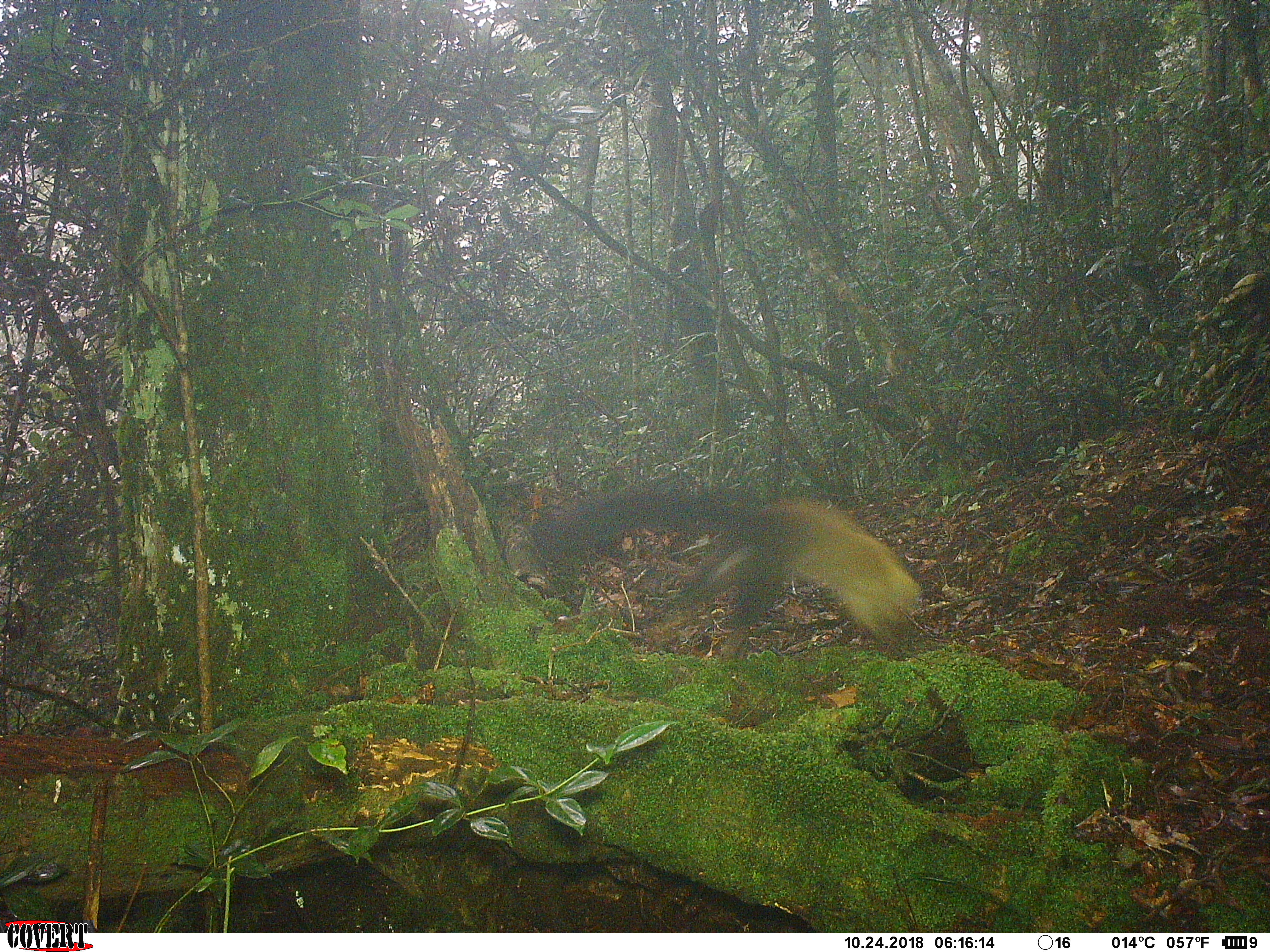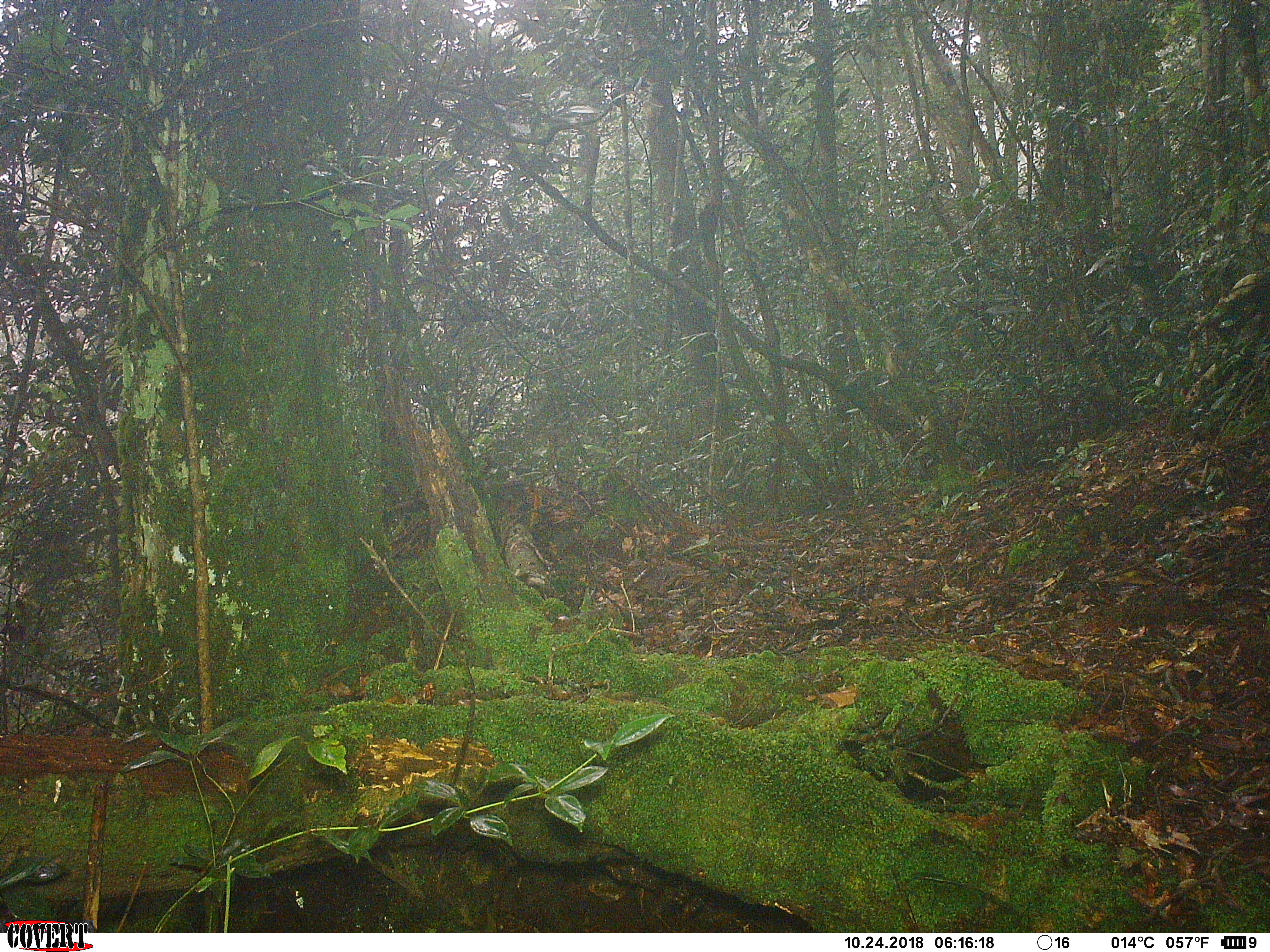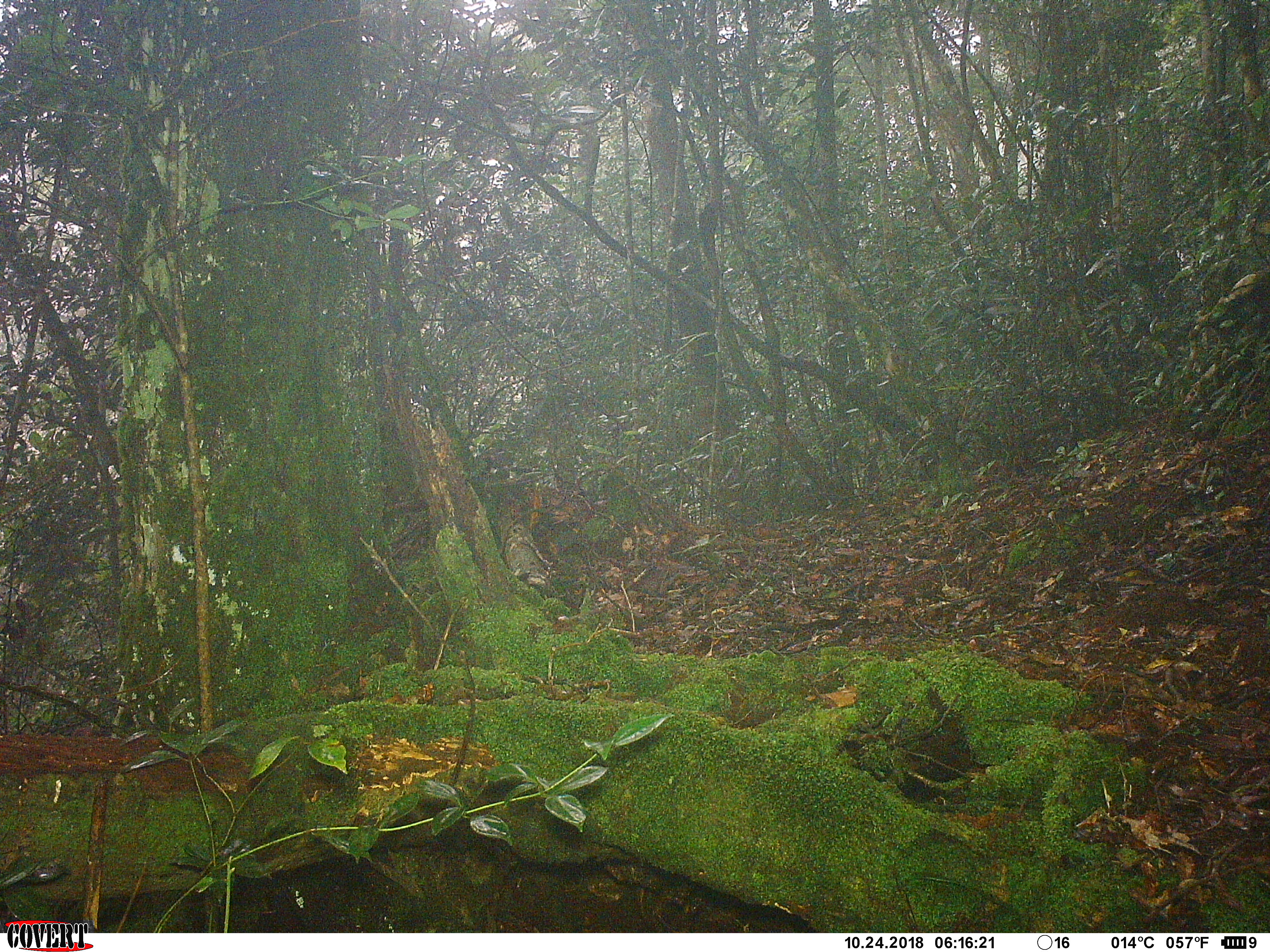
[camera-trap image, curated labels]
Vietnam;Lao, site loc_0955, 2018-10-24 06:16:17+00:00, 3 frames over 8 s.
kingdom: Animalia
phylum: Chordata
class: Mammalia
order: Carnivora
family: Mustelidae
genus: Martes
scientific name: Martes flavigula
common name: yellow-throated marten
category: yellow throated marten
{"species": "yellow throated marten (yellow-throated marten) (Martes flavigula)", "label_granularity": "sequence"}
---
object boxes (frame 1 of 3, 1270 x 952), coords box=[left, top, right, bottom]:
yellow throated marten: box=[528, 476, 925, 662]